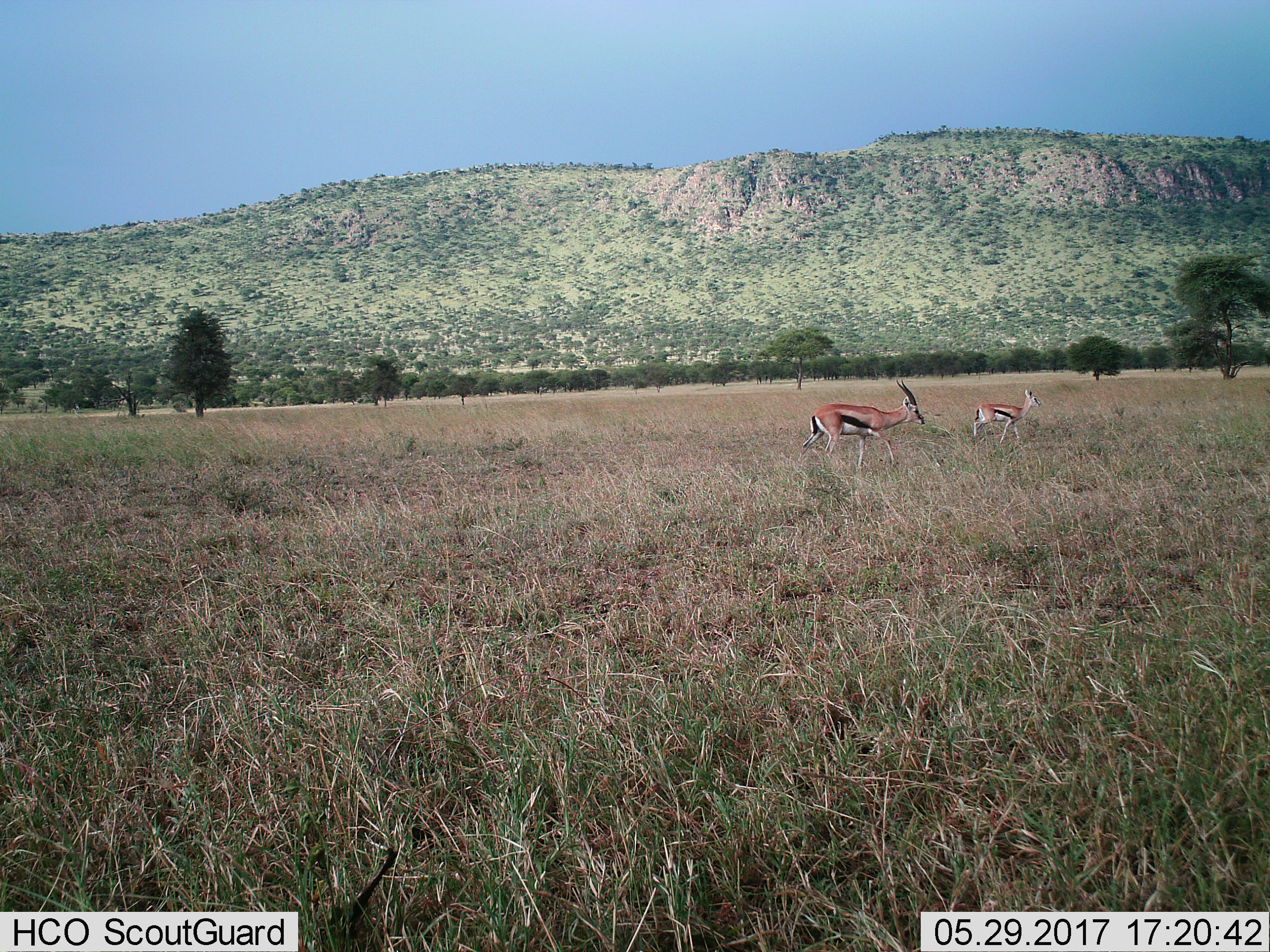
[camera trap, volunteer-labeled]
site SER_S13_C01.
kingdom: Animalia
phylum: Chordata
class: Mammalia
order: Artiodactyla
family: Bovidae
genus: Eudorcas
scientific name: Eudorcas thomsonii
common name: thomson's gazelle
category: gazellethomsons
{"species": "gazellethomsons (thomson's gazelle) (Eudorcas thomsonii)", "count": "2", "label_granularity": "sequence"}